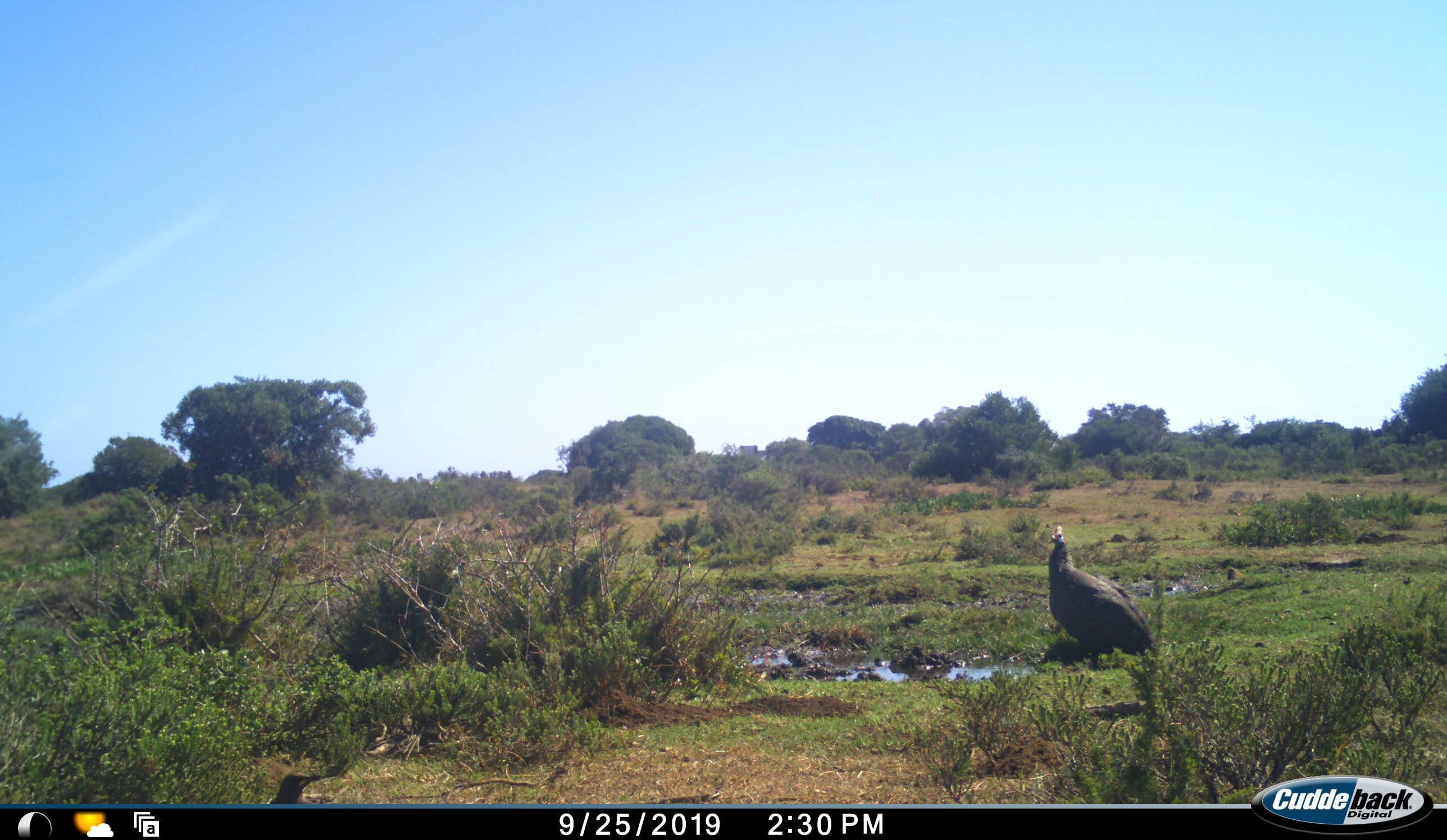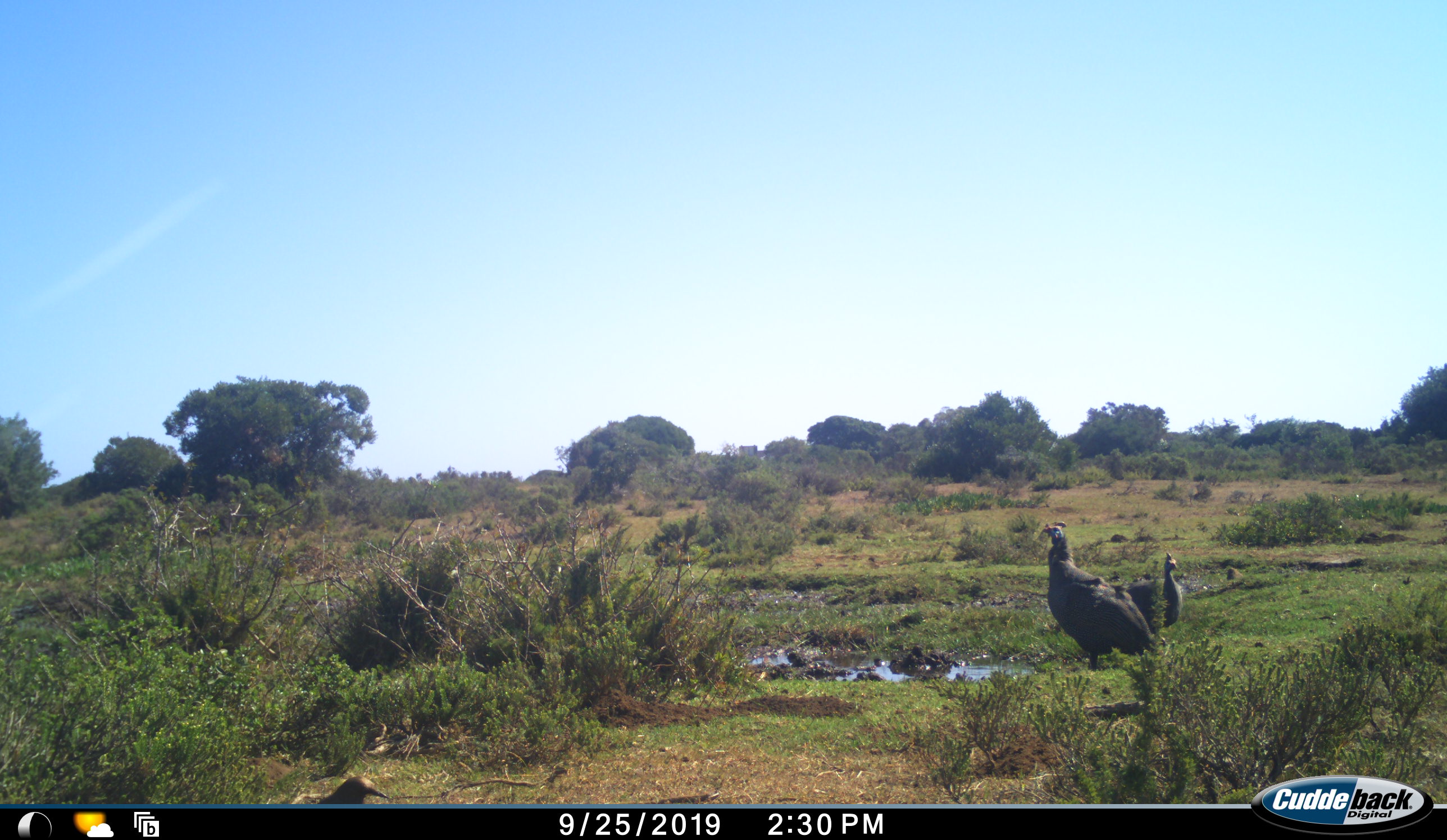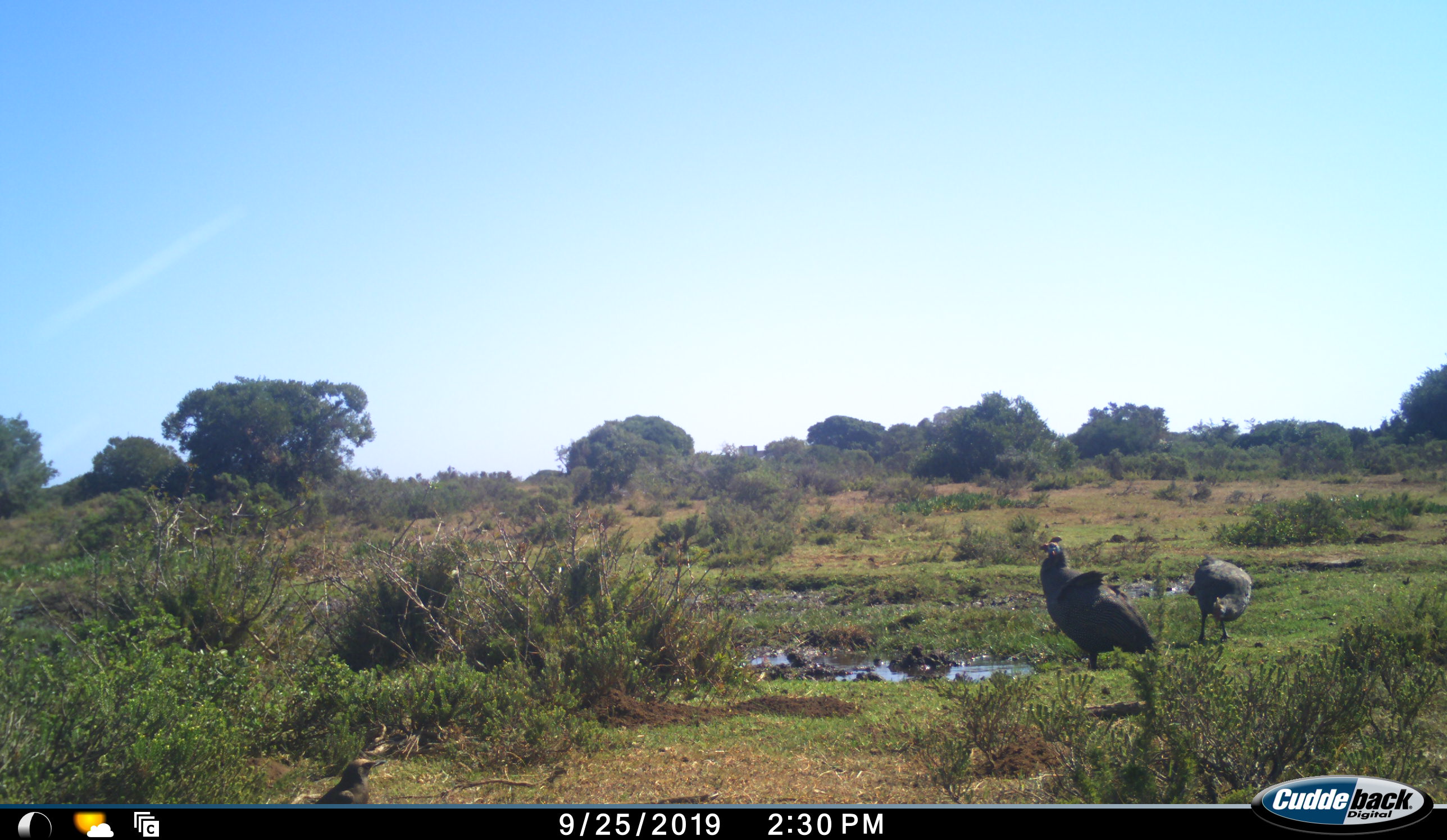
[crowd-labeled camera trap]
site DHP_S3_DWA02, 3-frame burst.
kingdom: Animalia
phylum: Chordata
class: Aves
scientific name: Aves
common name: bird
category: birdother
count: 3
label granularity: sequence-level